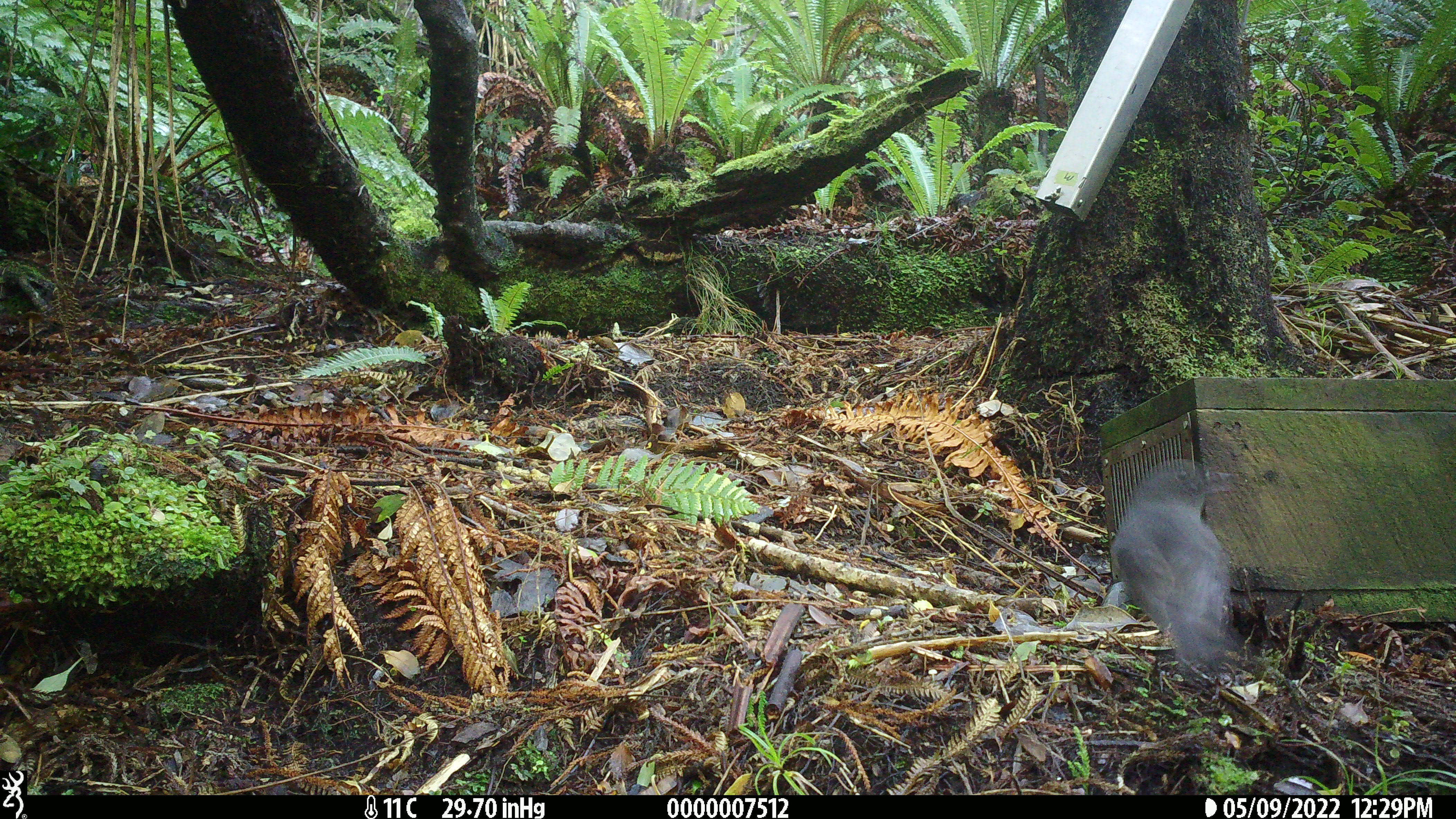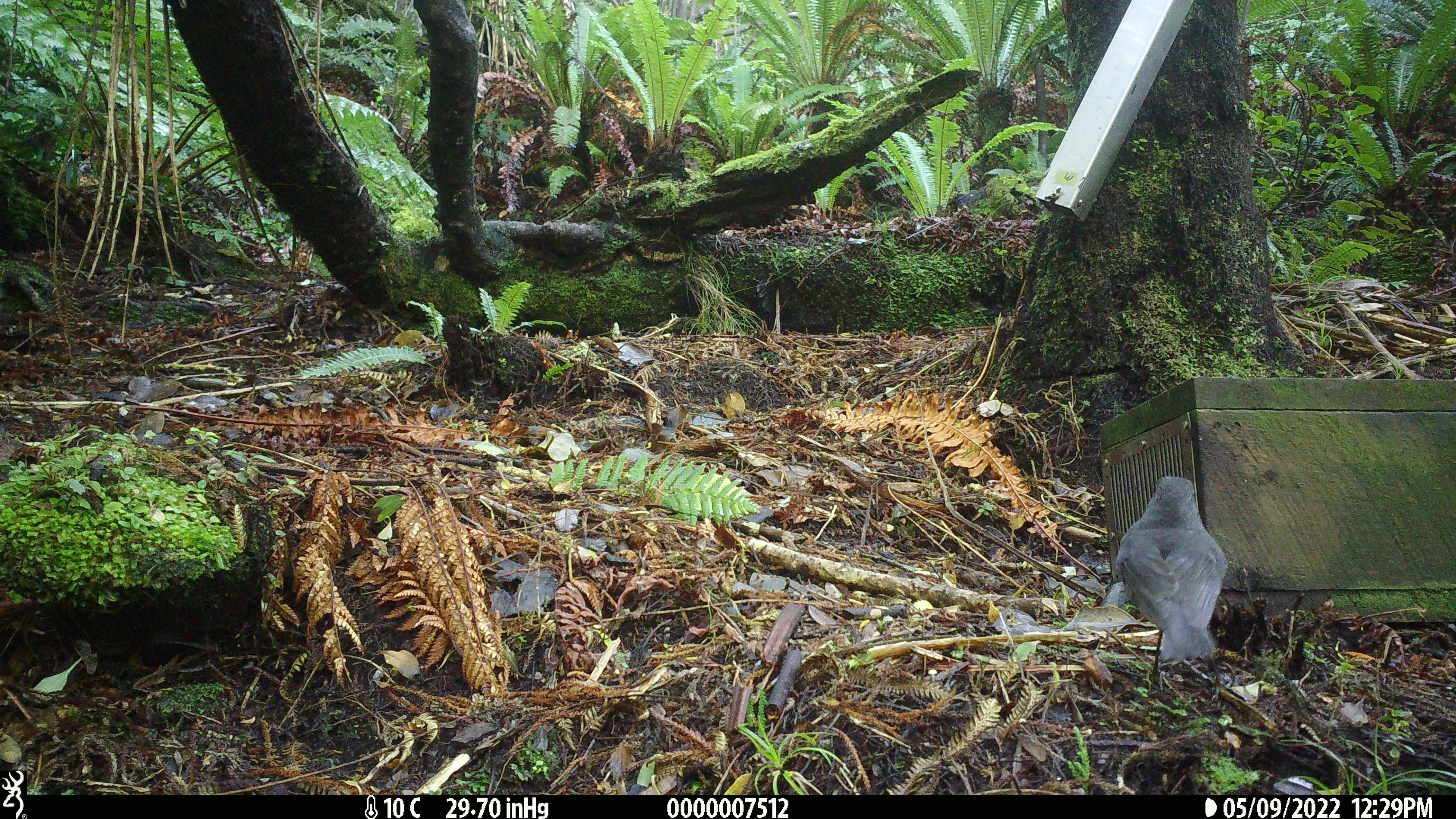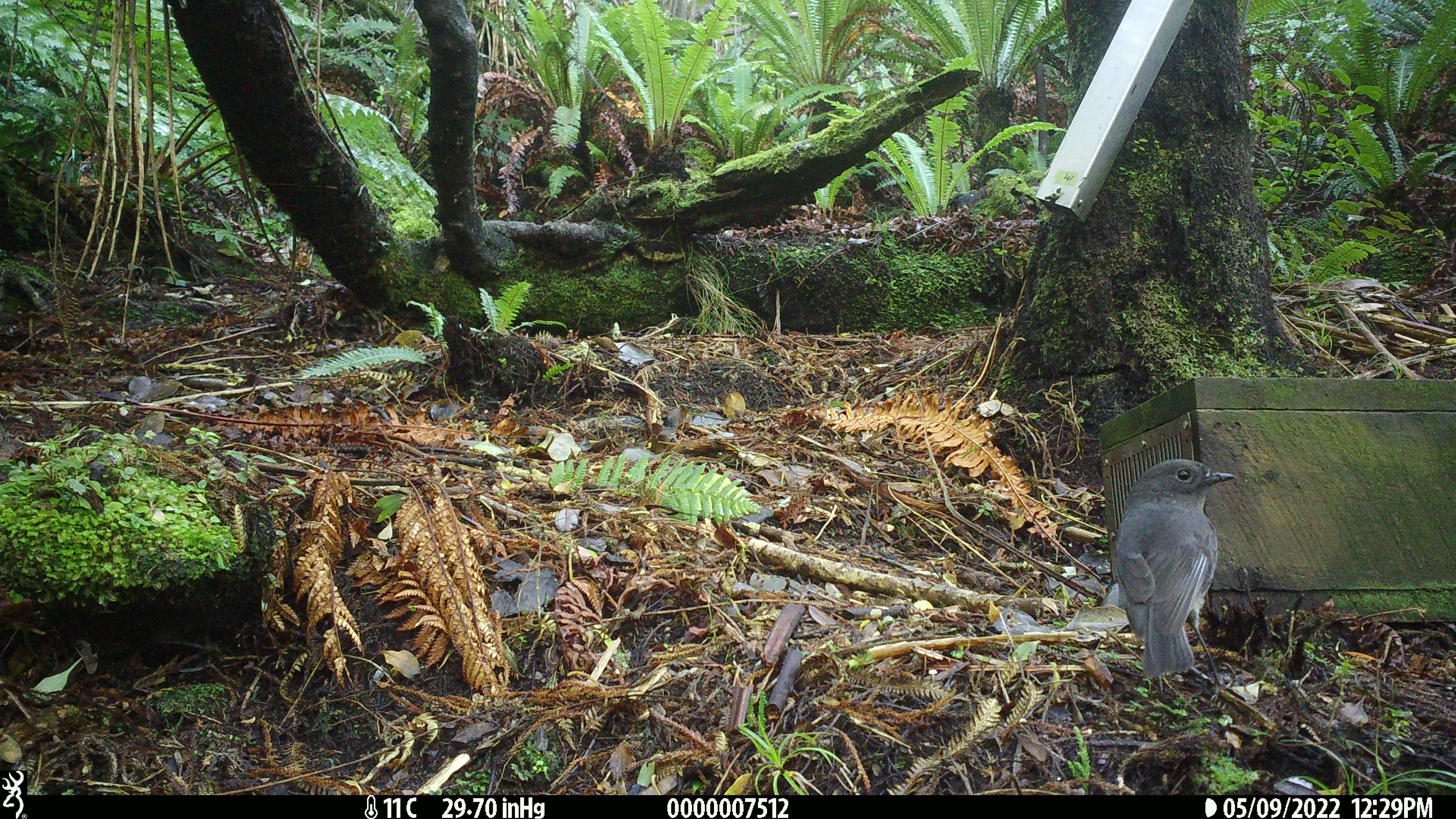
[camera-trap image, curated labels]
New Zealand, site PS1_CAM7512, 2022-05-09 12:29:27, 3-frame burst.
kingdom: Animalia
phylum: Chordata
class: Aves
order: Passeriformes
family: Petroicidae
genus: Petroica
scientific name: Petroica australis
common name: new zealand robin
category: robin